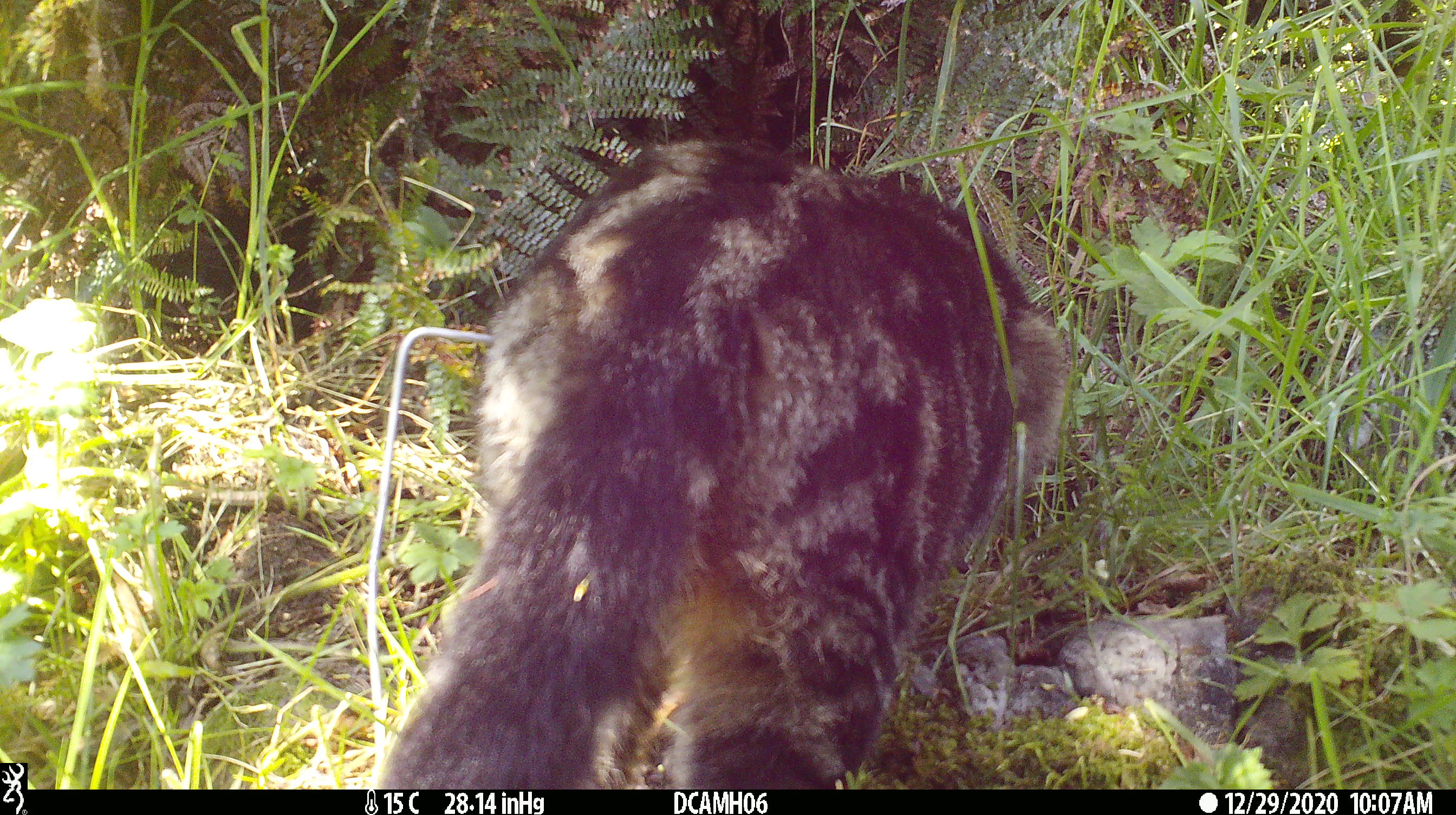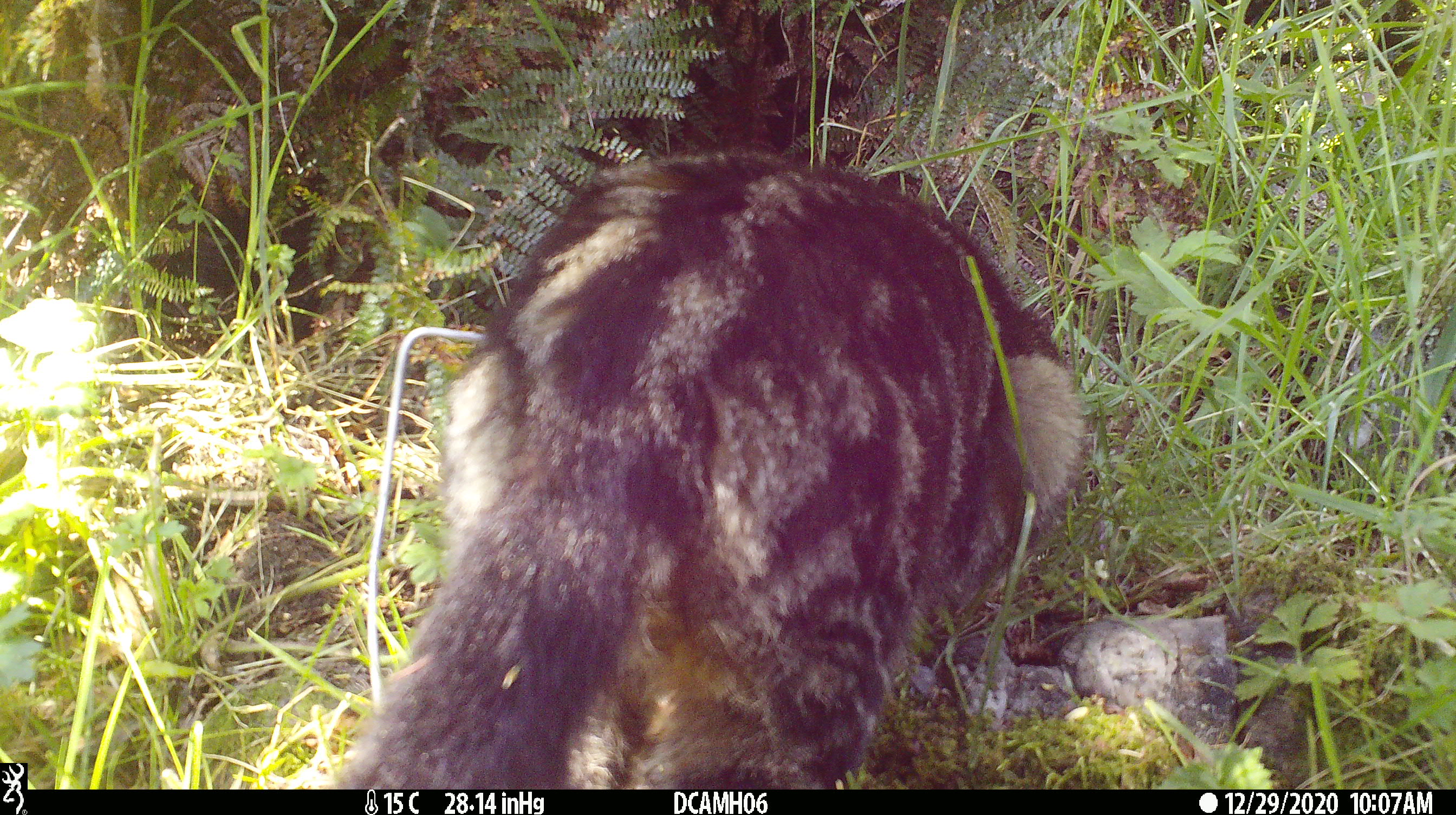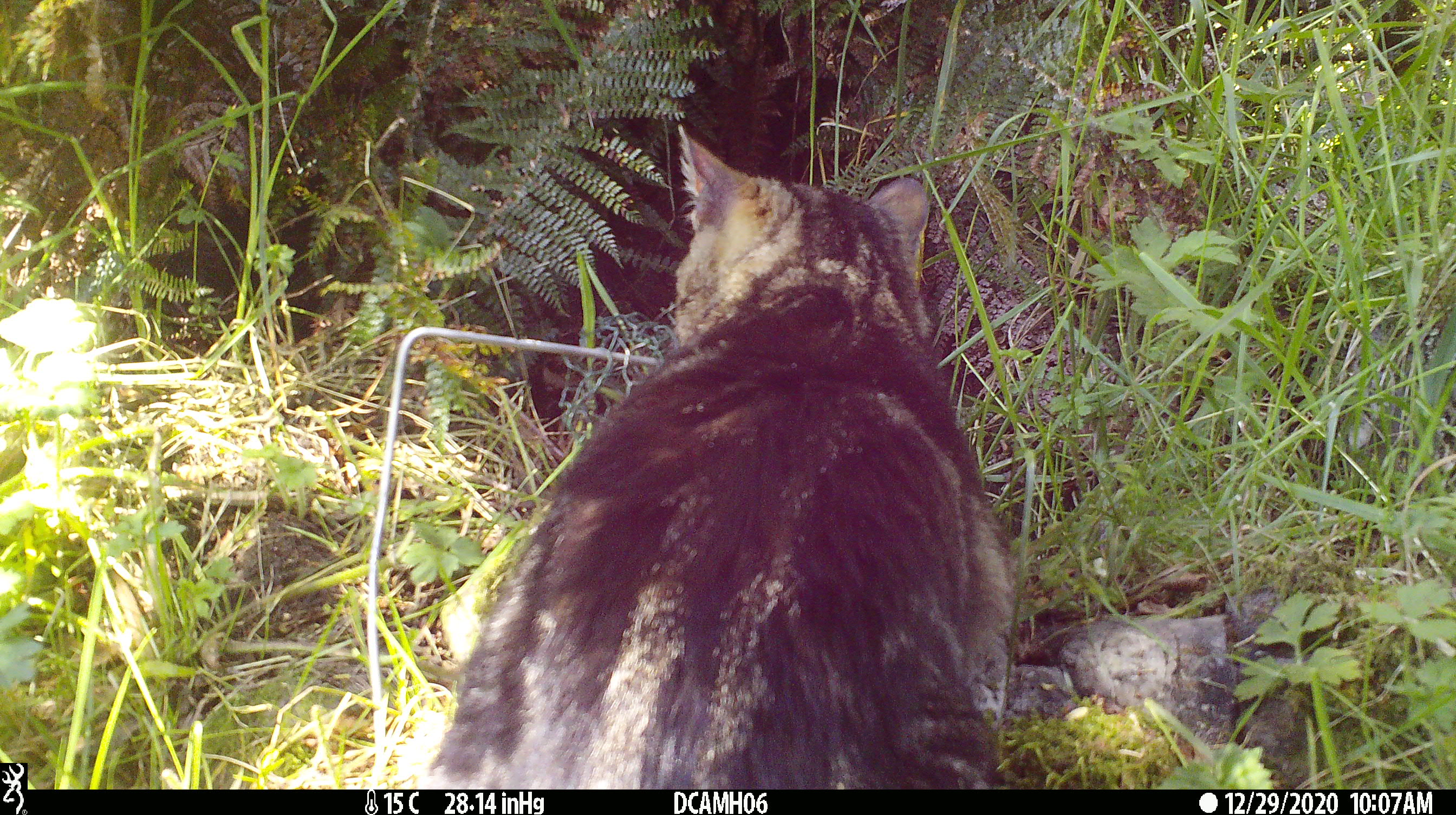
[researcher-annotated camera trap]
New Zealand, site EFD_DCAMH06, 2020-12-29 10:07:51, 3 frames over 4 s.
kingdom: Animalia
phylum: Chordata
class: Mammalia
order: Carnivora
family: Felidae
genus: Felis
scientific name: Felis catus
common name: domestic cat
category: cat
Cat (domestic cat) (Felis catus).